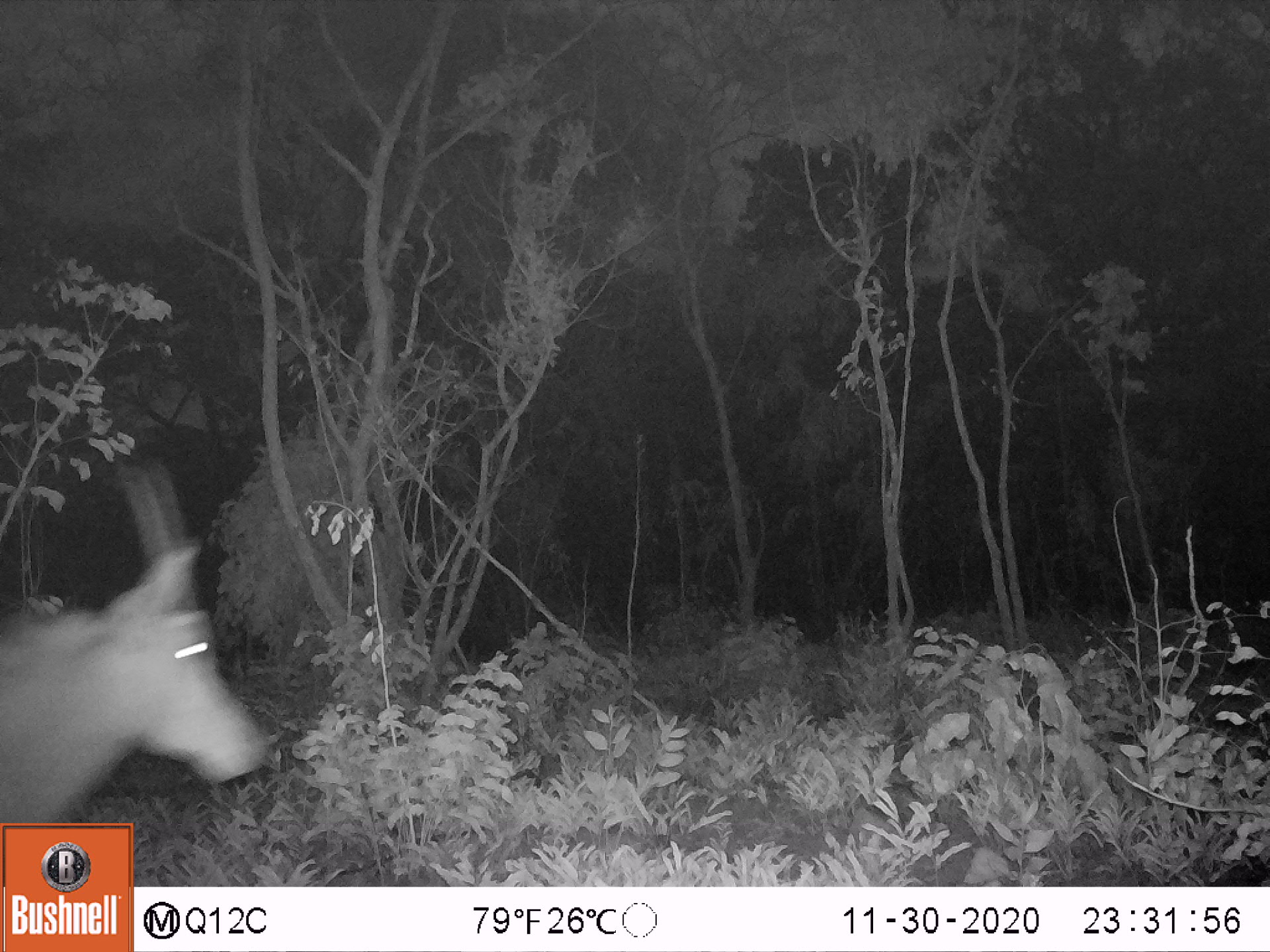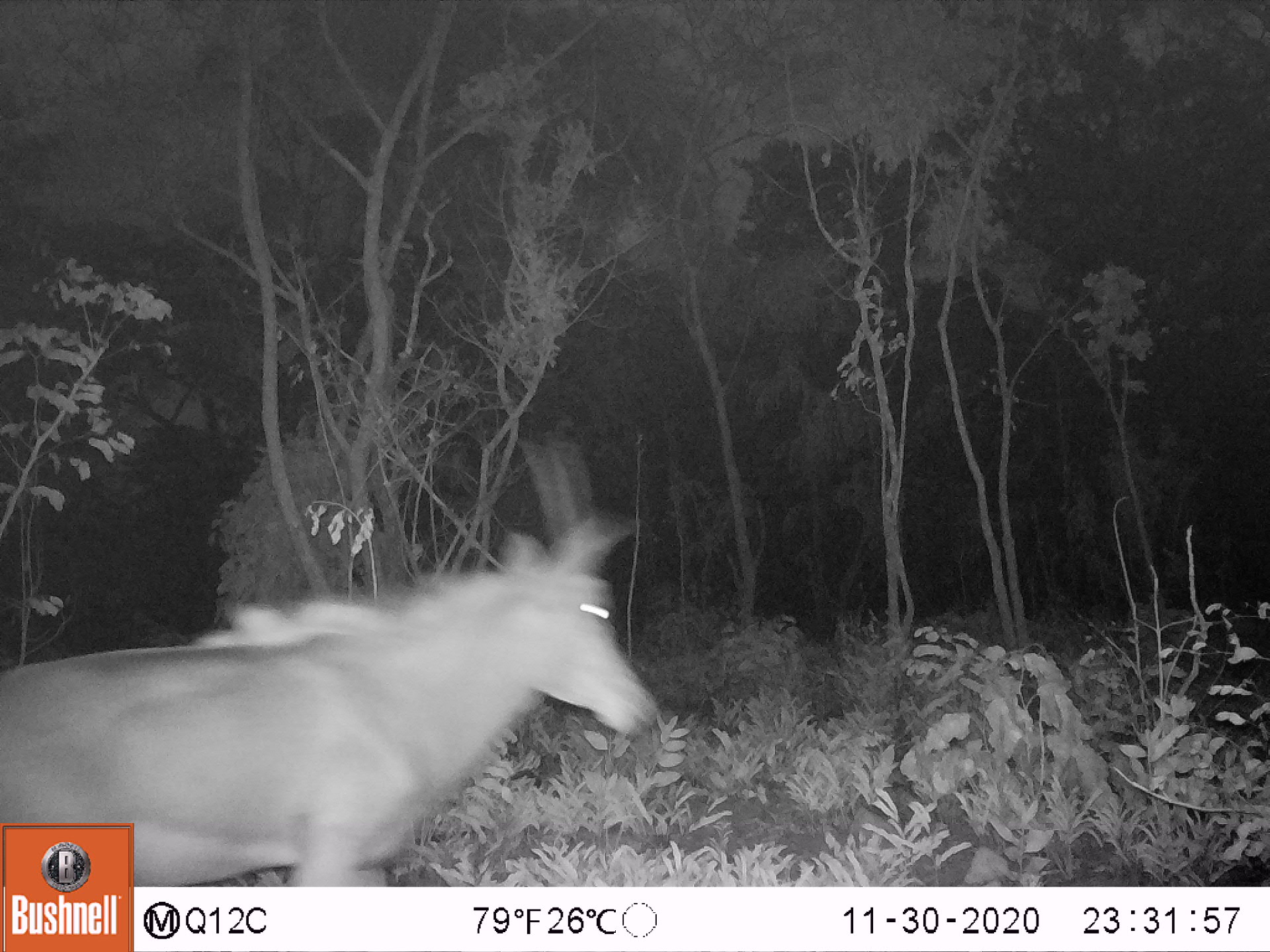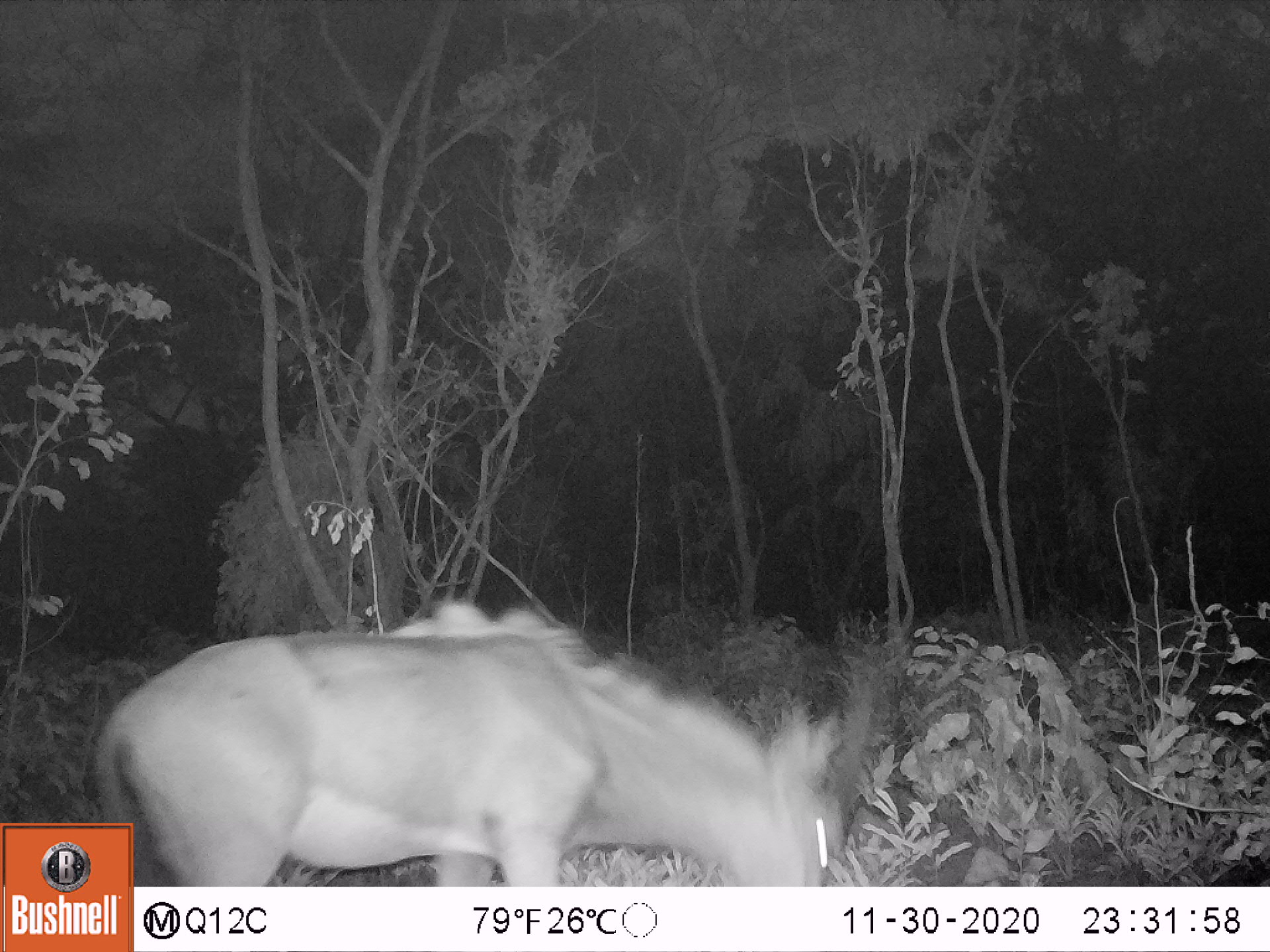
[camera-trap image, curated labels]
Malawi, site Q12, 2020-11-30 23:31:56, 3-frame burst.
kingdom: Animalia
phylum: Chordata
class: Mammalia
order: Artiodactyla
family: Bovidae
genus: Hippotragus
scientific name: Hippotragus niger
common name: sable antelope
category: sable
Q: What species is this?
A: Sable (sable antelope) (Hippotragus niger).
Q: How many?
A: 1.